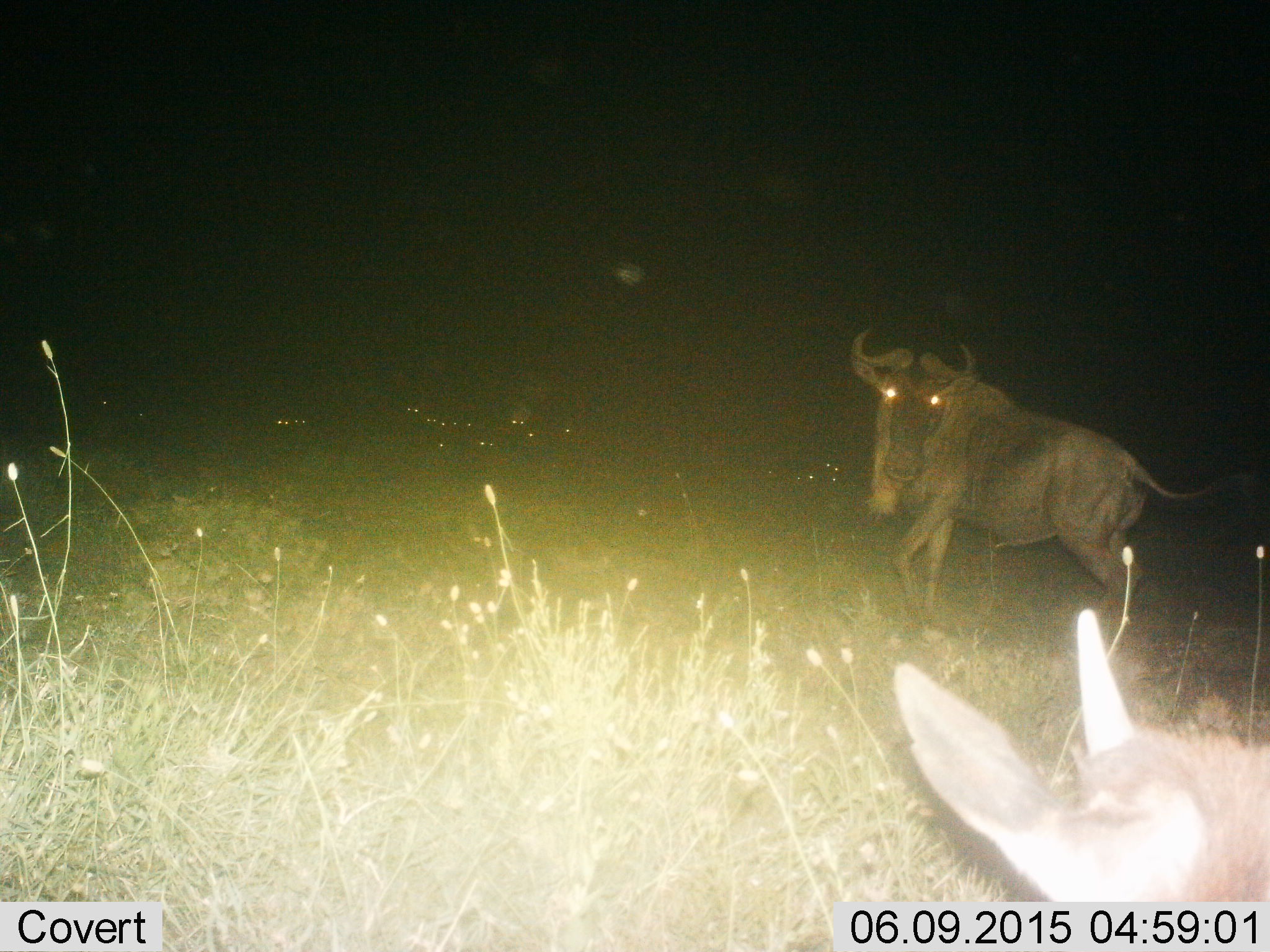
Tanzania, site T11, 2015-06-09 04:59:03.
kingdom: Animalia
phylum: Chordata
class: Mammalia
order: Artiodactyla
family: Bovidae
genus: Connochaetes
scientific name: Connochaetes taurinus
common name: blue wildebeest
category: wildebeest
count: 2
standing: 20%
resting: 40%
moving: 80%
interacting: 0%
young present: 10%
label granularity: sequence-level